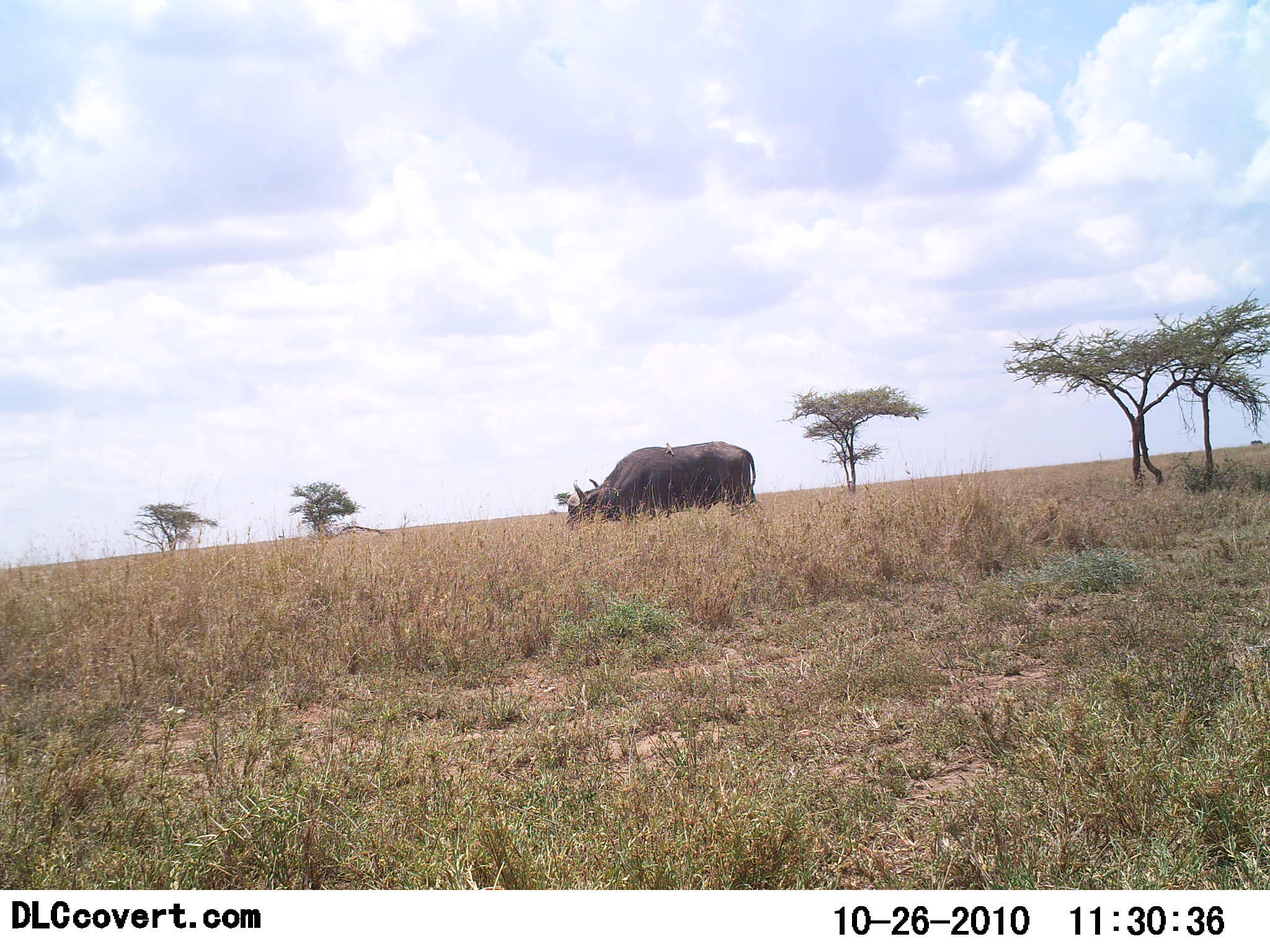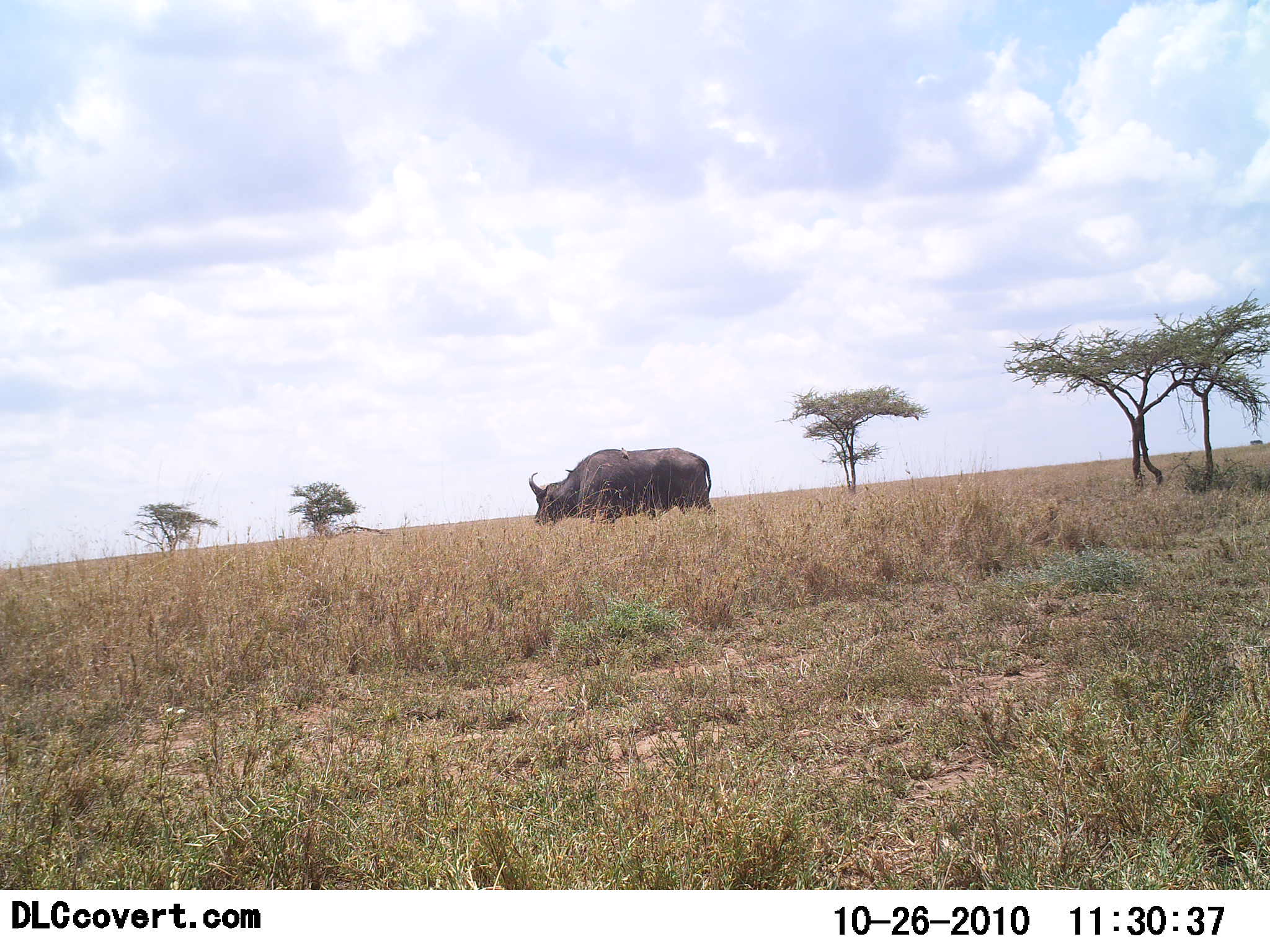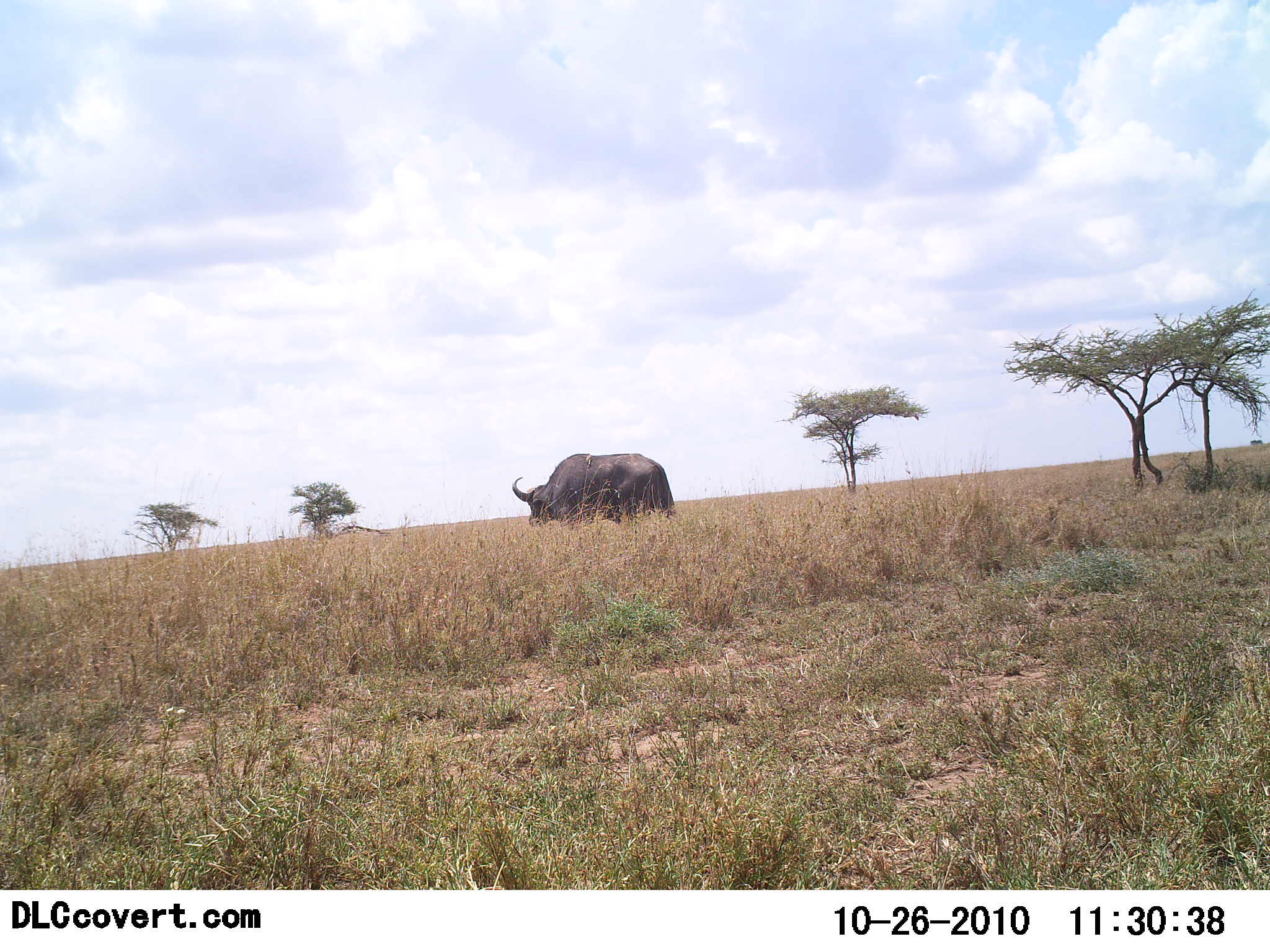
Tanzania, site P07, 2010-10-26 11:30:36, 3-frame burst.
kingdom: Animalia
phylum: Chordata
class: Mammalia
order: Artiodactyla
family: Bovidae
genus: Syncerus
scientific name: Syncerus caffer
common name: cape buffalo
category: buffalo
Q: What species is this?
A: Buffalo (cape buffalo) (Syncerus caffer).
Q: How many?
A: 1.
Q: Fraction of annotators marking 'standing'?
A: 25%.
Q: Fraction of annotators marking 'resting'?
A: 0%.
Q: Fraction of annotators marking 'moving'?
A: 69%.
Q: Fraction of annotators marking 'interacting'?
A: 6%.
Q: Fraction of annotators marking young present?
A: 0%.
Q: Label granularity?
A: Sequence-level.